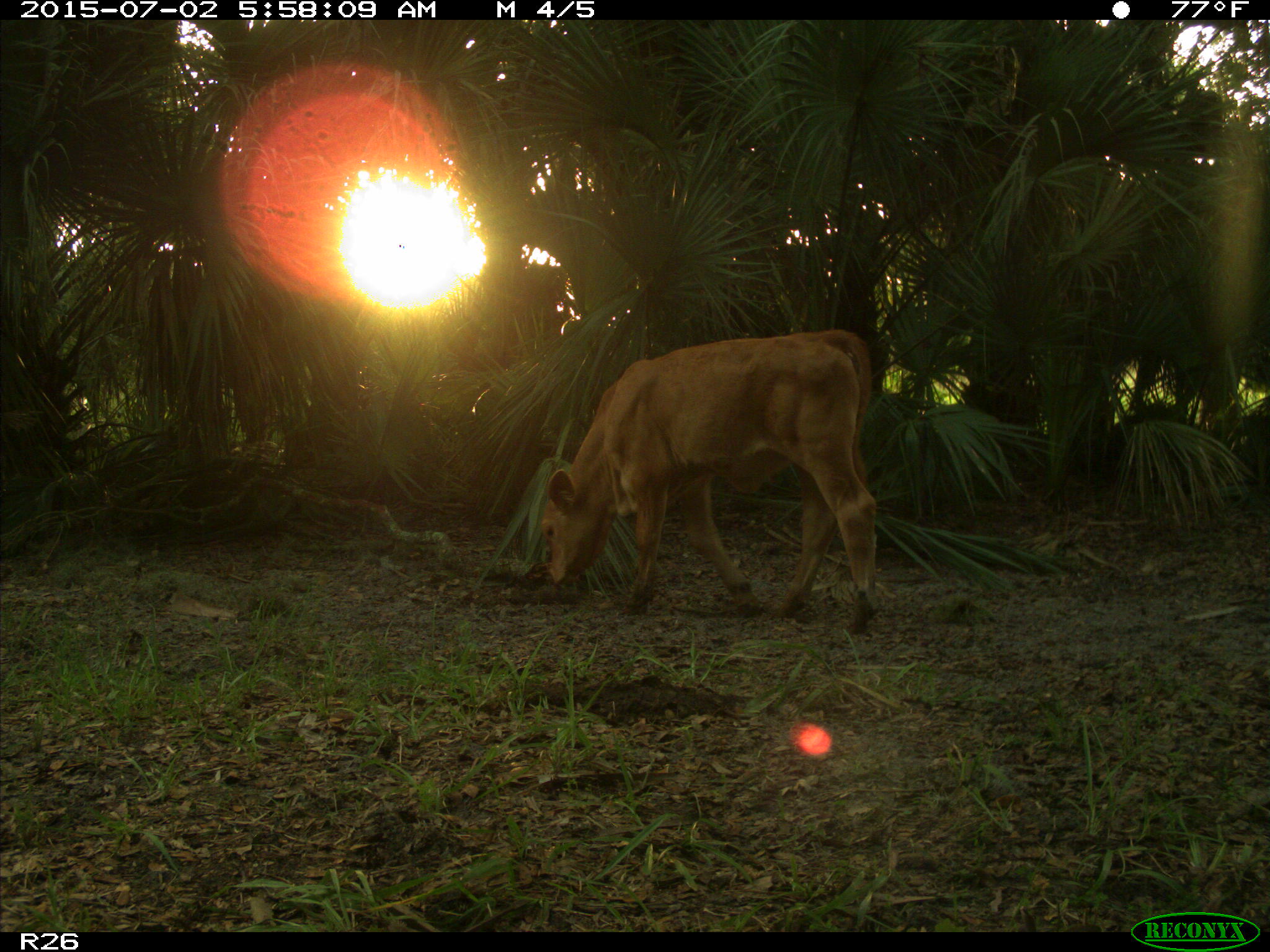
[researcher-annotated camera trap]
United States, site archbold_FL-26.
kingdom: Animalia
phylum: Chordata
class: Mammalia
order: Artiodactyla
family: Bovidae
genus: Bos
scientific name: Bos taurus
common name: domestic cow